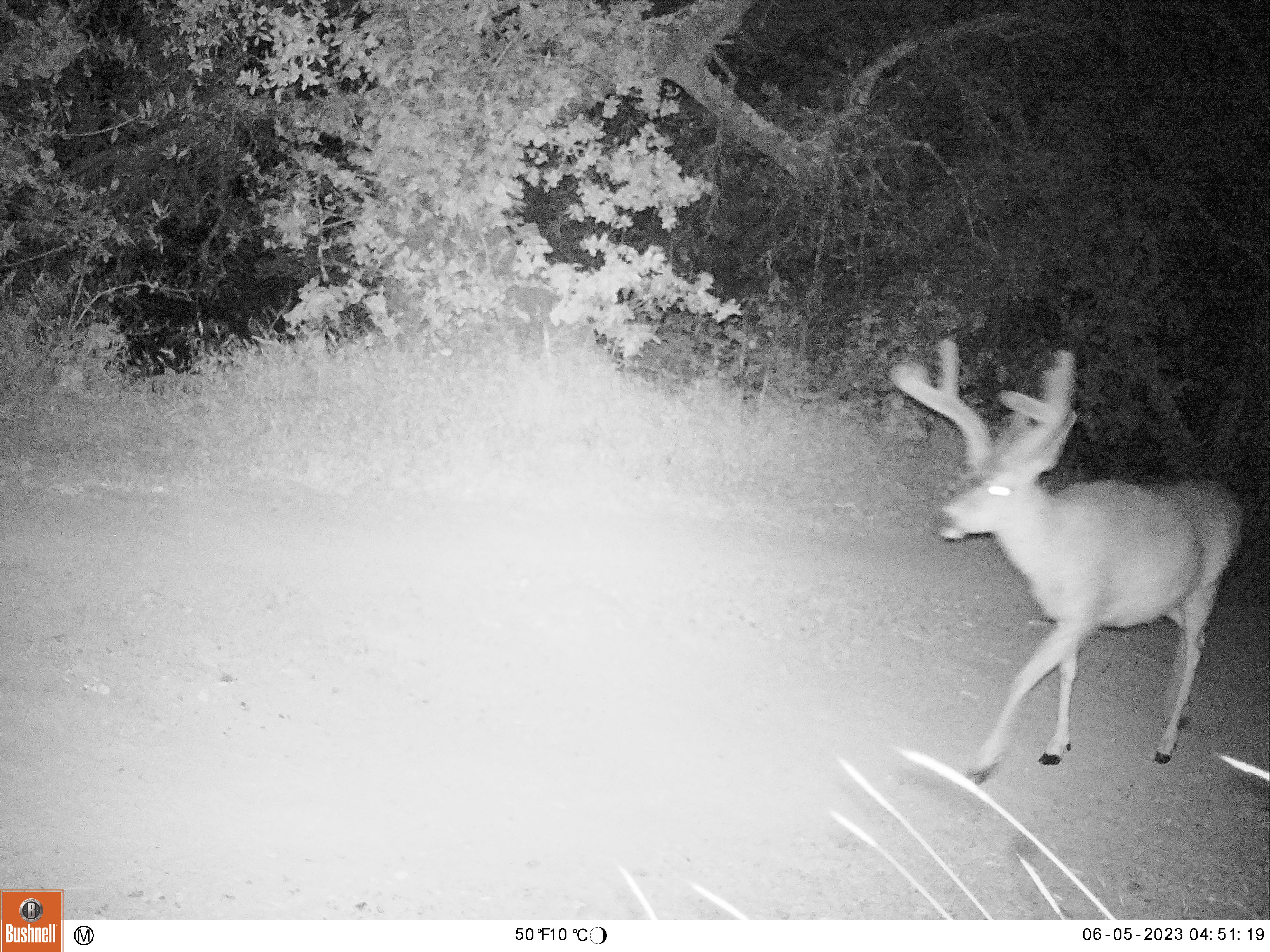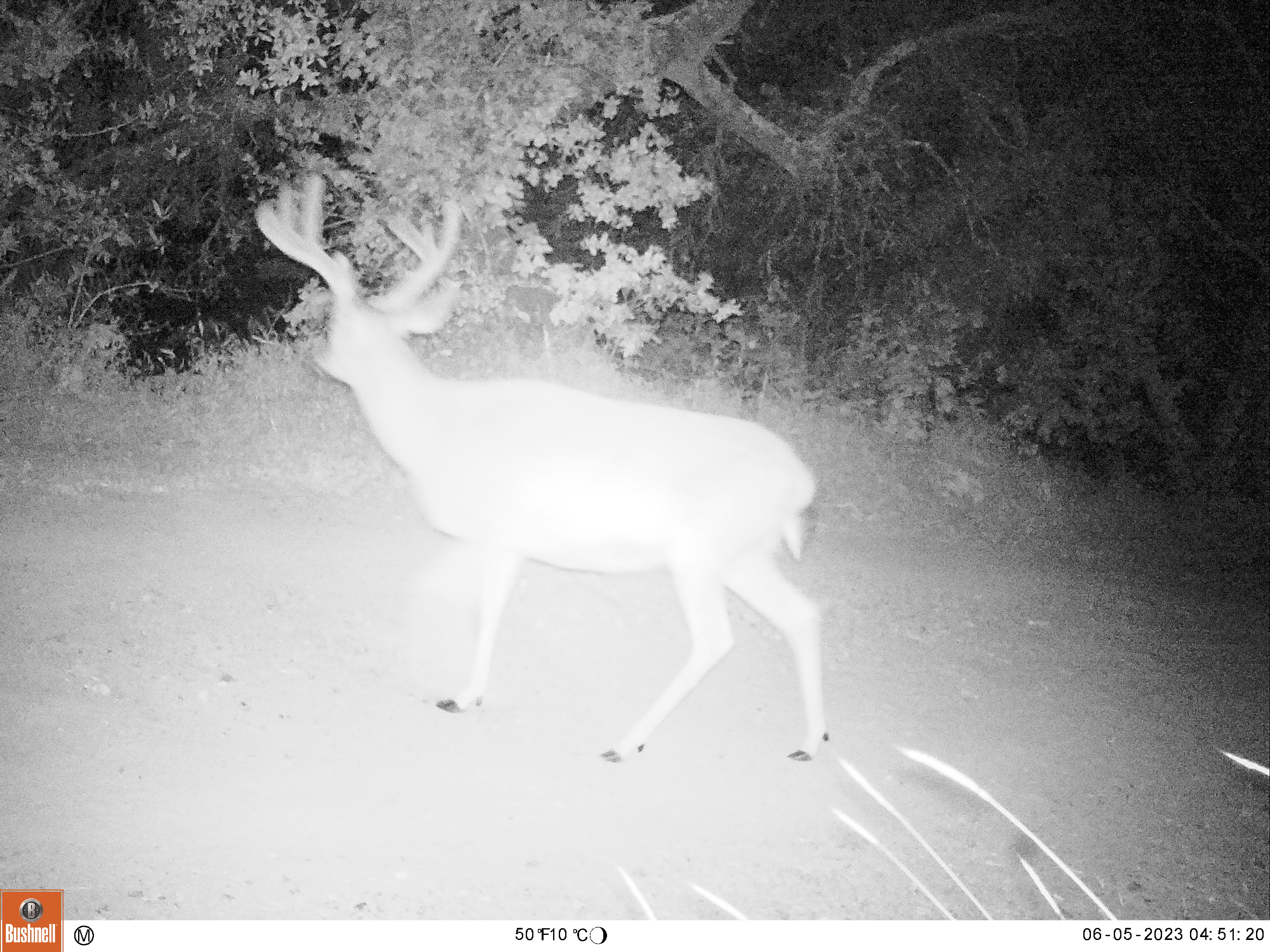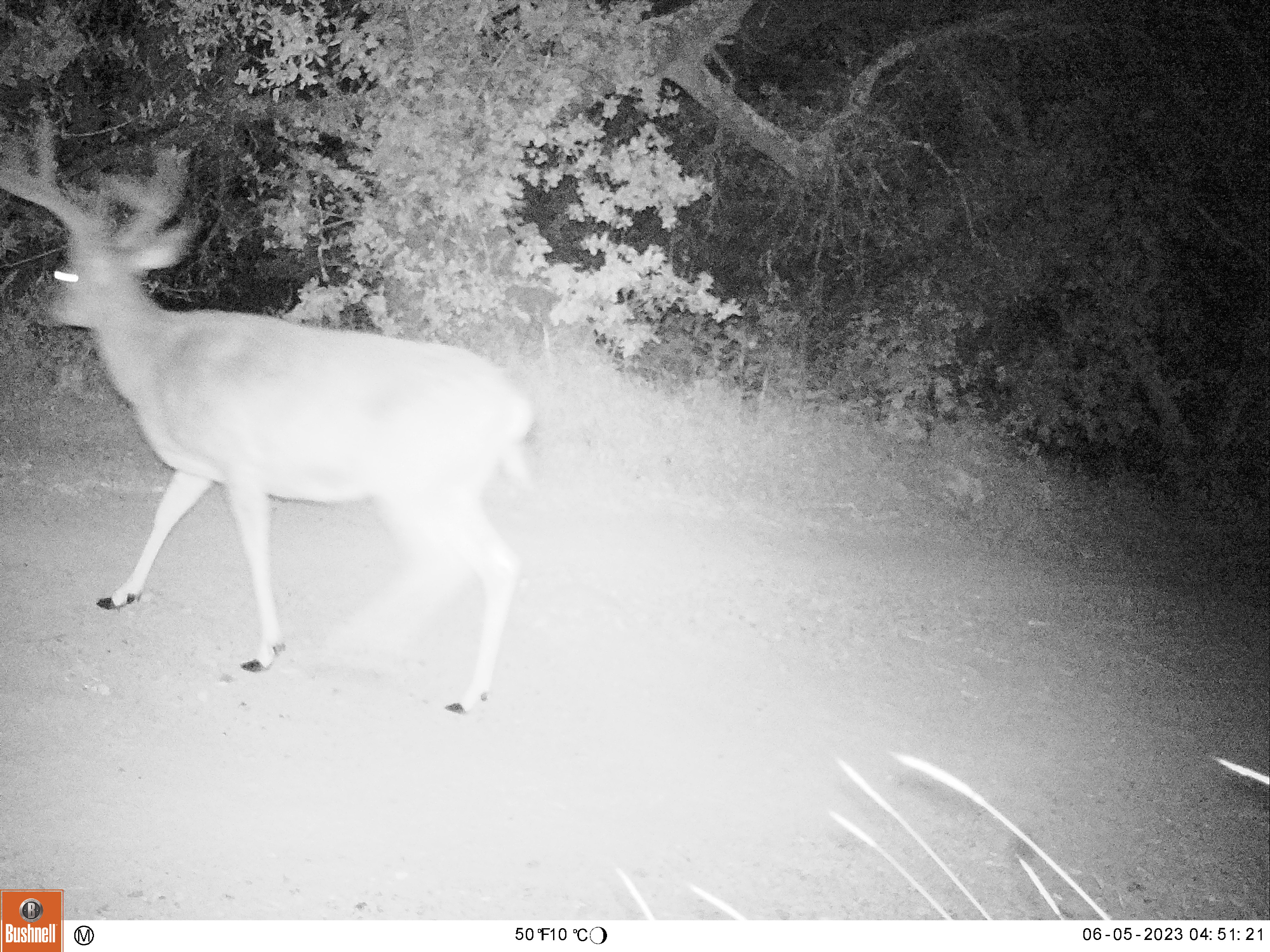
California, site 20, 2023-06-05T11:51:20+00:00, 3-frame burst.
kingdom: Animalia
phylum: Chordata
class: Mammalia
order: Artiodactyla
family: Cervidae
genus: Odocoileus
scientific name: Odocoileus hemionus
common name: mule deer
Mule deer (Odocoileus hemionus).